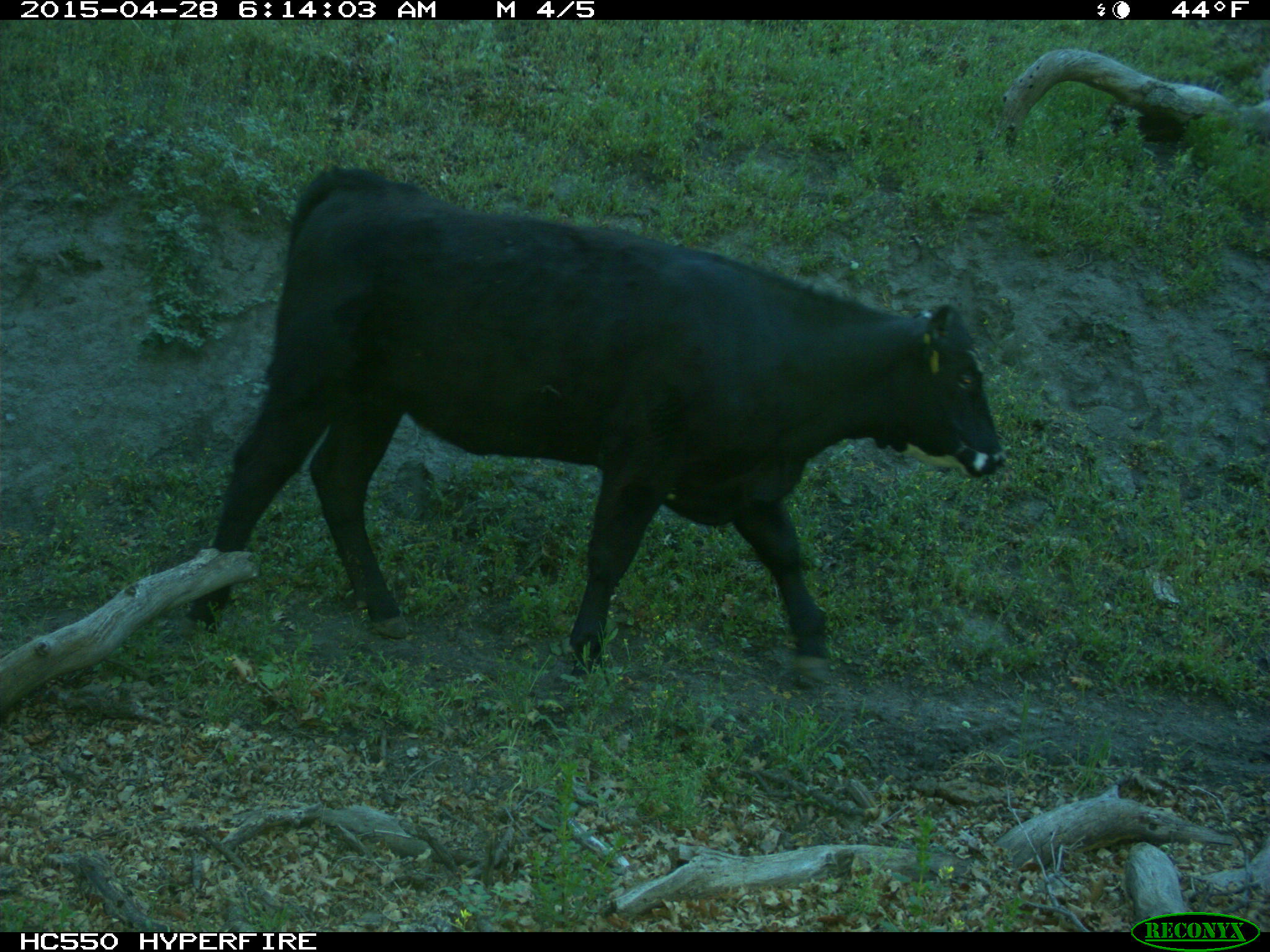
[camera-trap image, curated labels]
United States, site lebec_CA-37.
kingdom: Animalia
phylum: Chordata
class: Mammalia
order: Artiodactyla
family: Bovidae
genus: Bos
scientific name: Bos taurus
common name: domestic cow